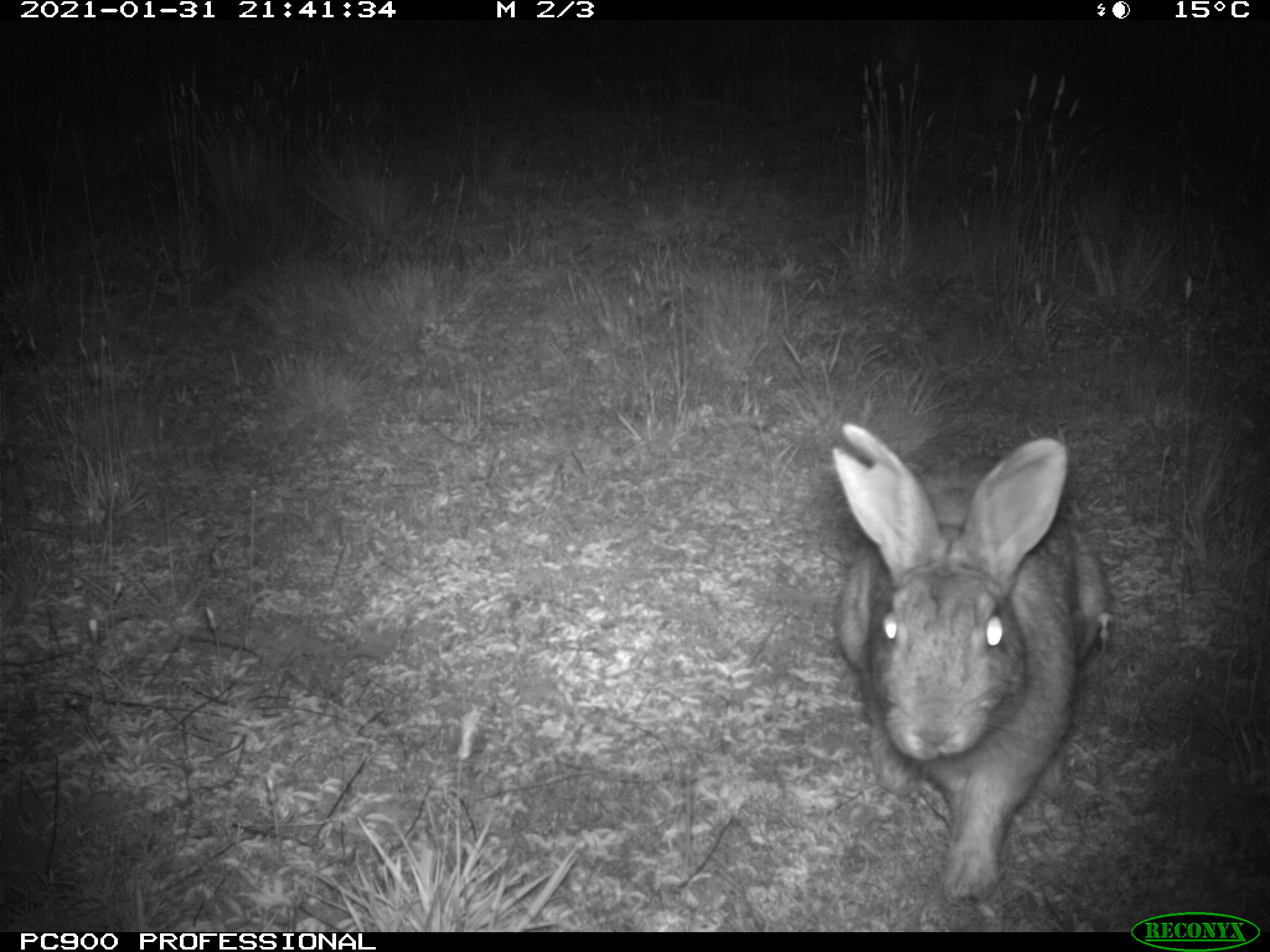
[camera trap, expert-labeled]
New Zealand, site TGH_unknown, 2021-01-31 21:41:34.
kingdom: Animalia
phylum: Chordata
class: Mammalia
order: Lagomorpha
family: Leporidae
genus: Oryctolagus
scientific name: Oryctolagus cuniculus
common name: european rabbit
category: rabbit